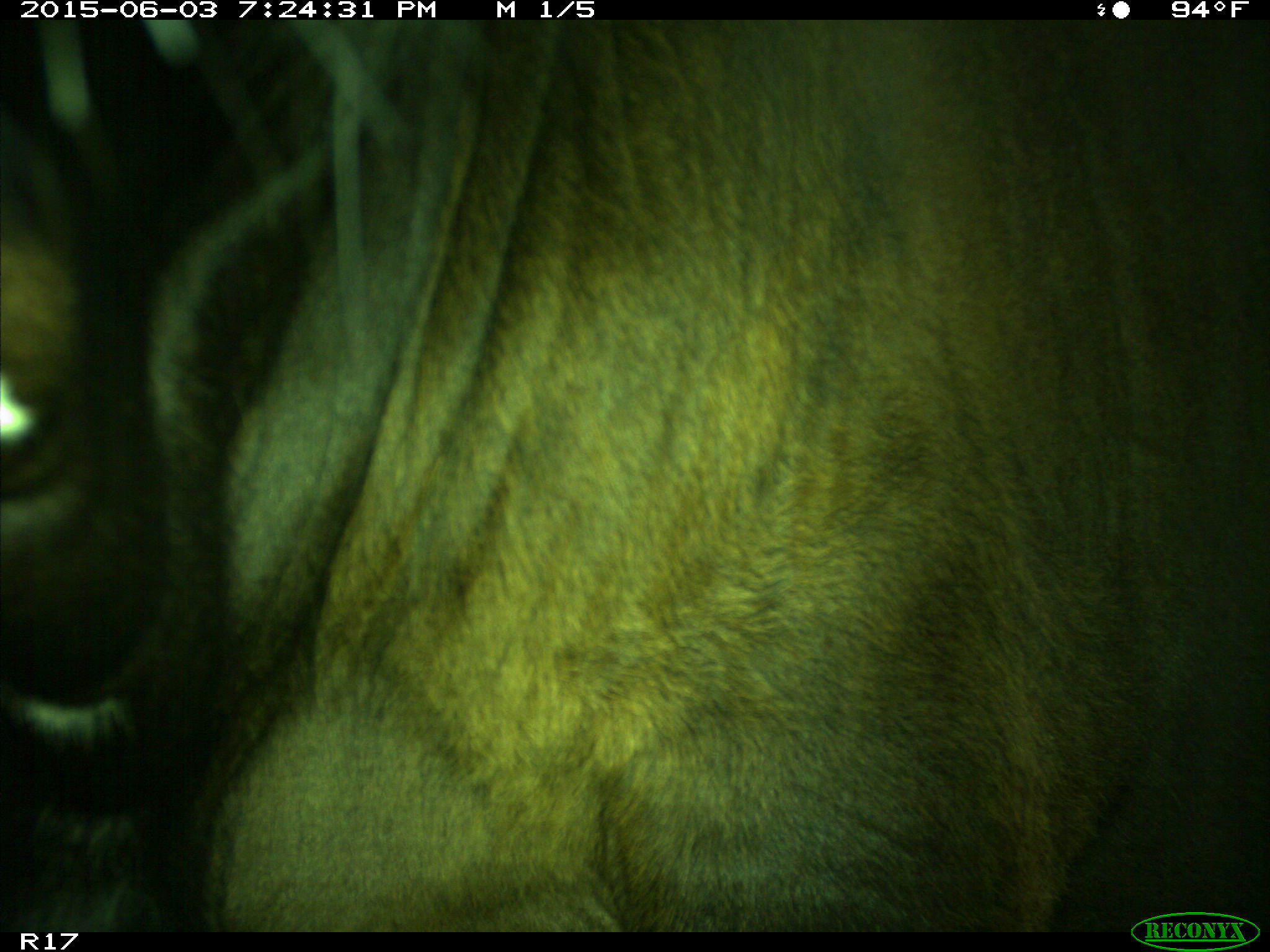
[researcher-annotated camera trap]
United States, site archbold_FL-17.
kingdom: Animalia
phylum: Chordata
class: Mammalia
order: Artiodactyla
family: Bovidae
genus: Bos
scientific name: Bos taurus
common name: domestic cow